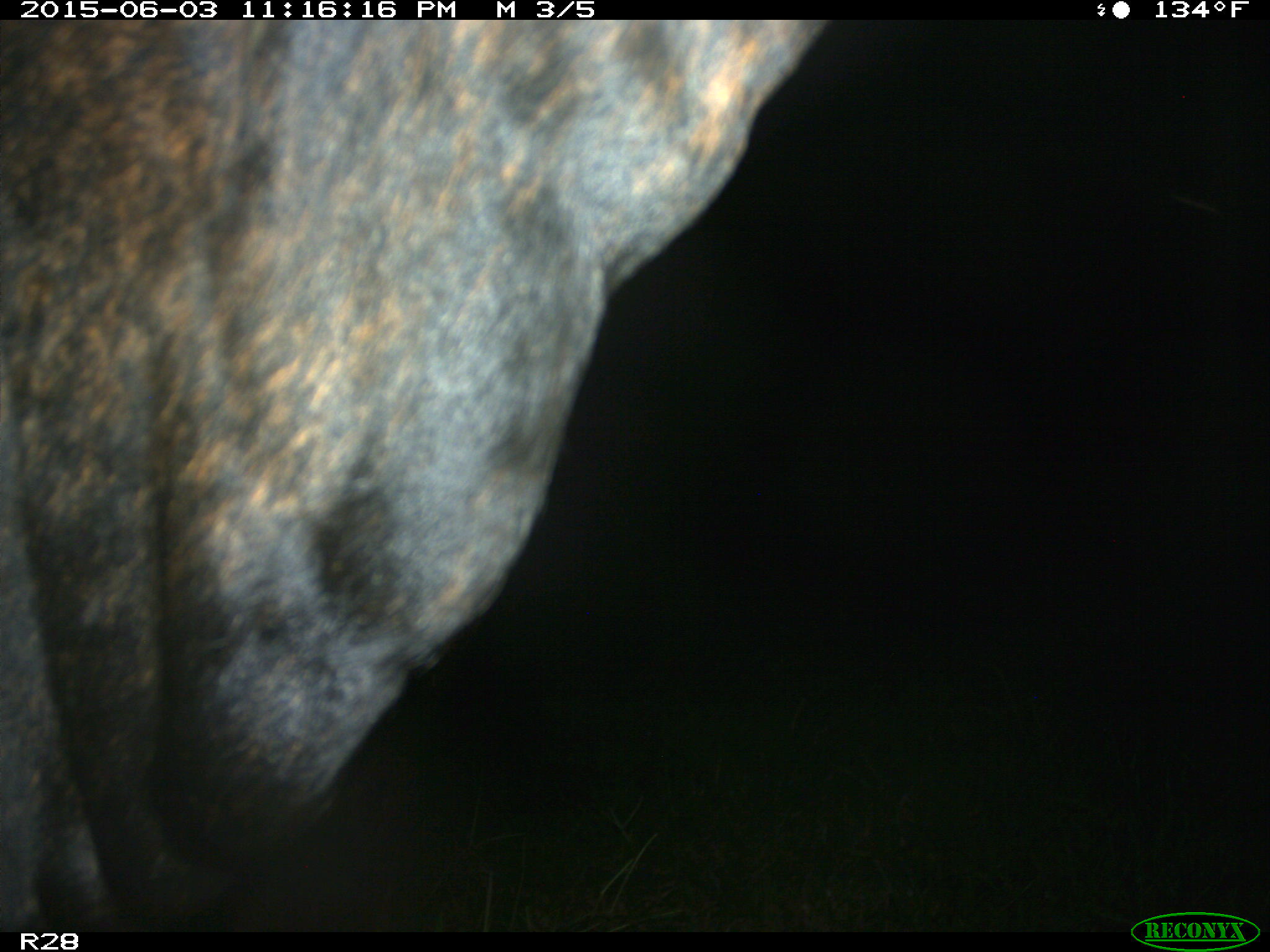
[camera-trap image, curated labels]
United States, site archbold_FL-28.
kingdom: Animalia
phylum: Chordata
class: Mammalia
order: Artiodactyla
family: Bovidae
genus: Bos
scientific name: Bos taurus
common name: domestic cow